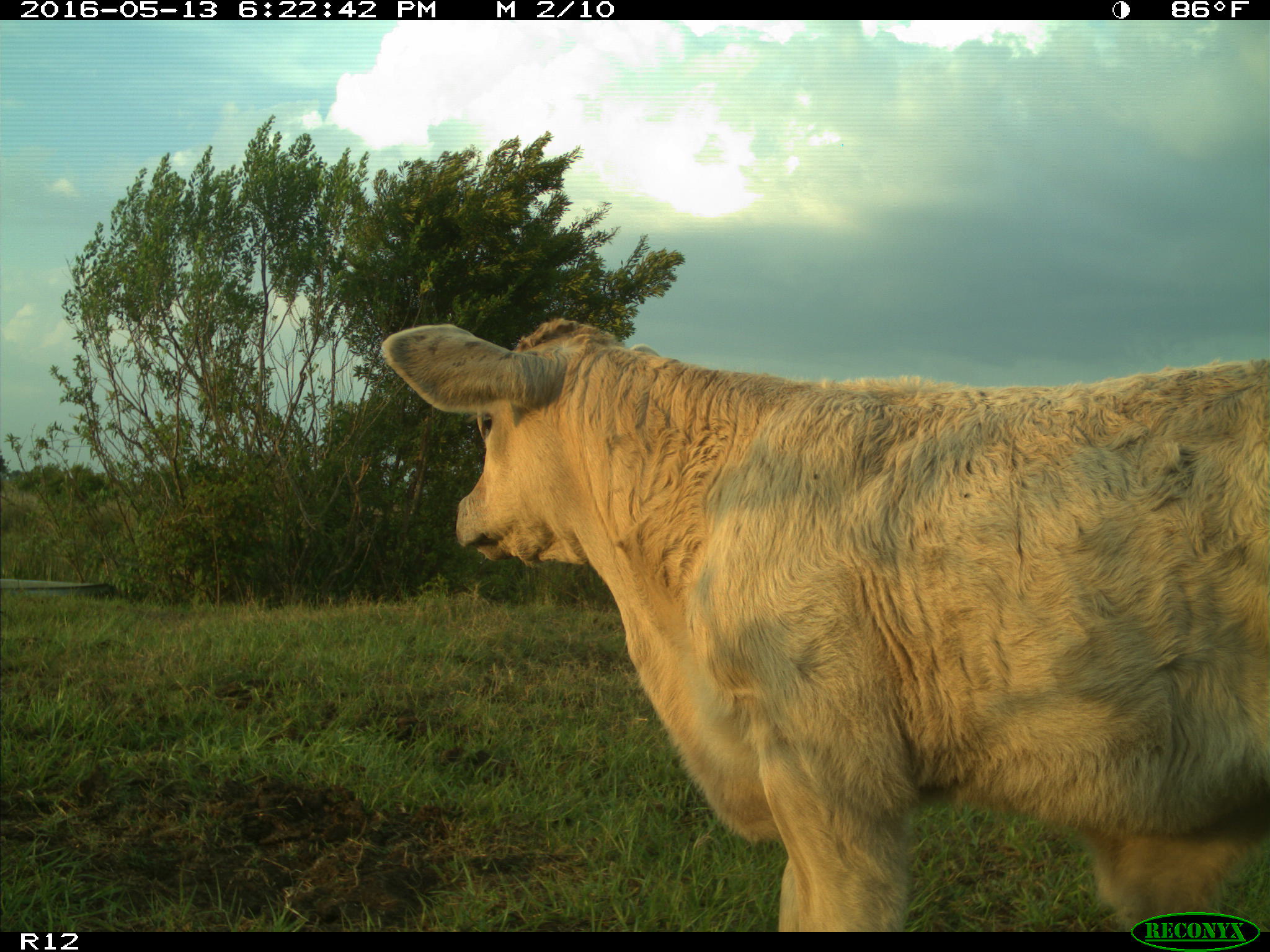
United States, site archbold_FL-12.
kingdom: Animalia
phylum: Chordata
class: Mammalia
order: Artiodactyla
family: Bovidae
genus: Bos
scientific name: Bos taurus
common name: domestic cow